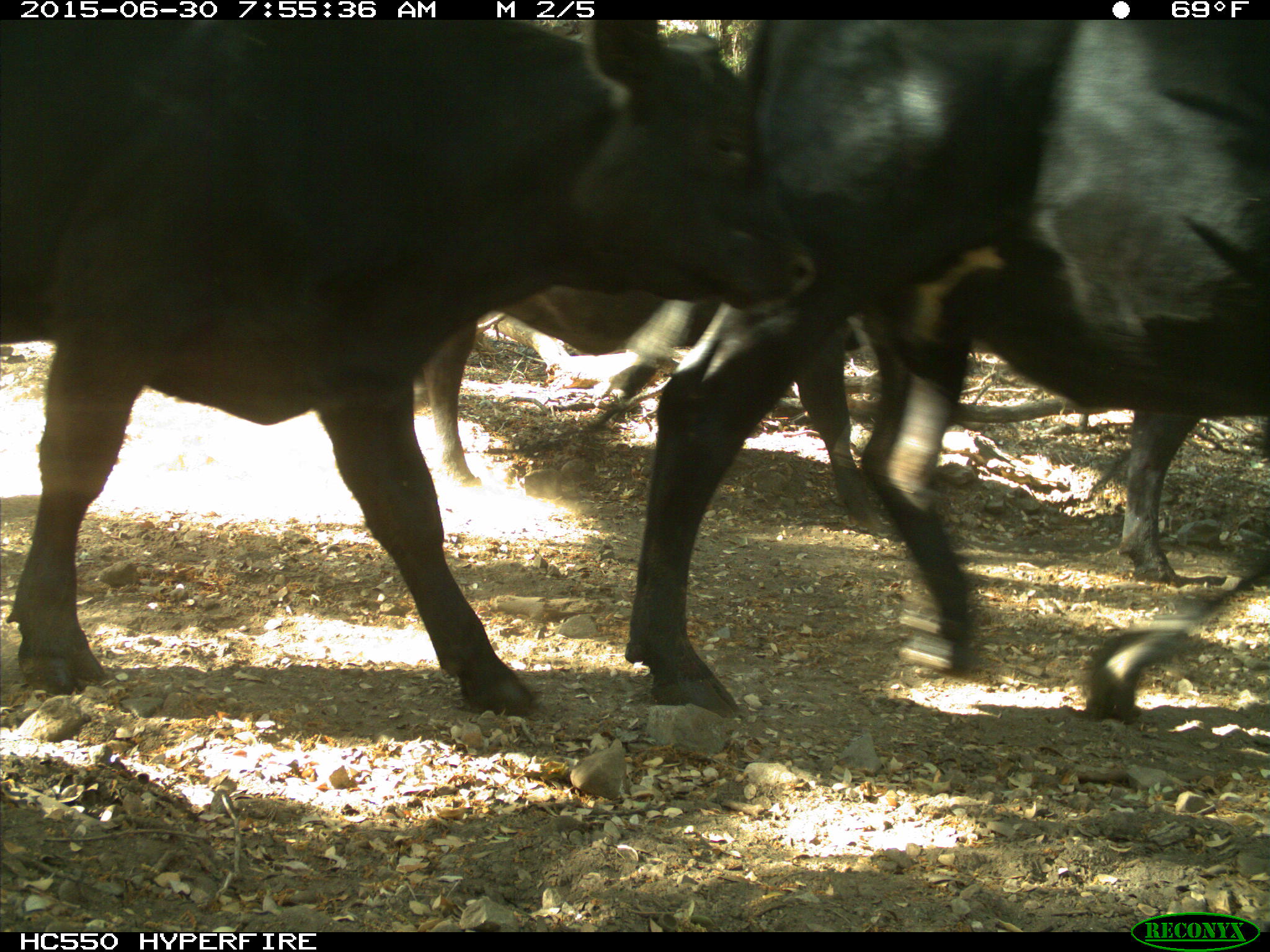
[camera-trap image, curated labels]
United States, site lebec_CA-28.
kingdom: Animalia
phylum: Chordata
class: Mammalia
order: Artiodactyla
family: Bovidae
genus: Bos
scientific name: Bos taurus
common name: domestic cow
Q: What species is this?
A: Bos taurus (domestic cow).